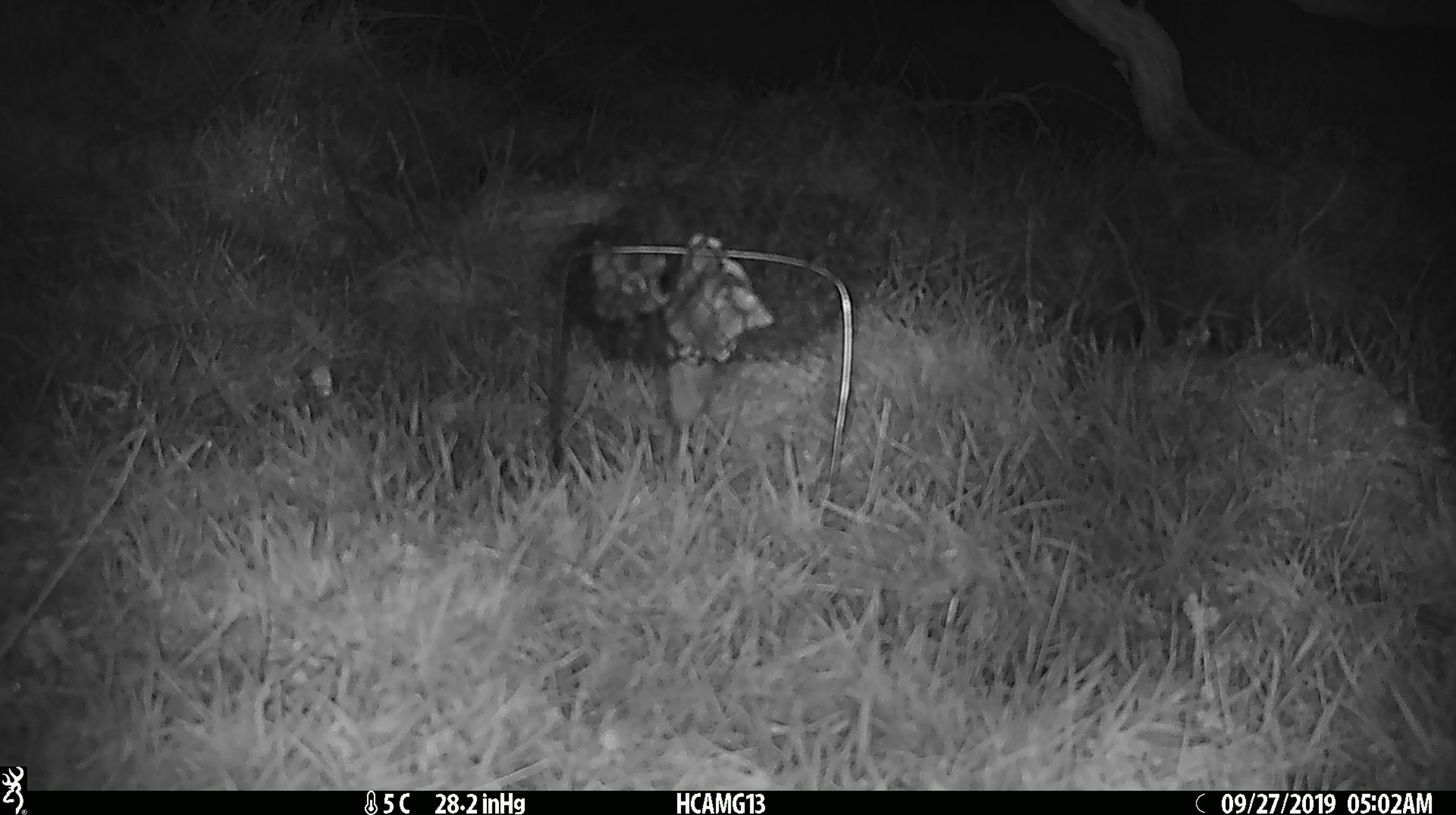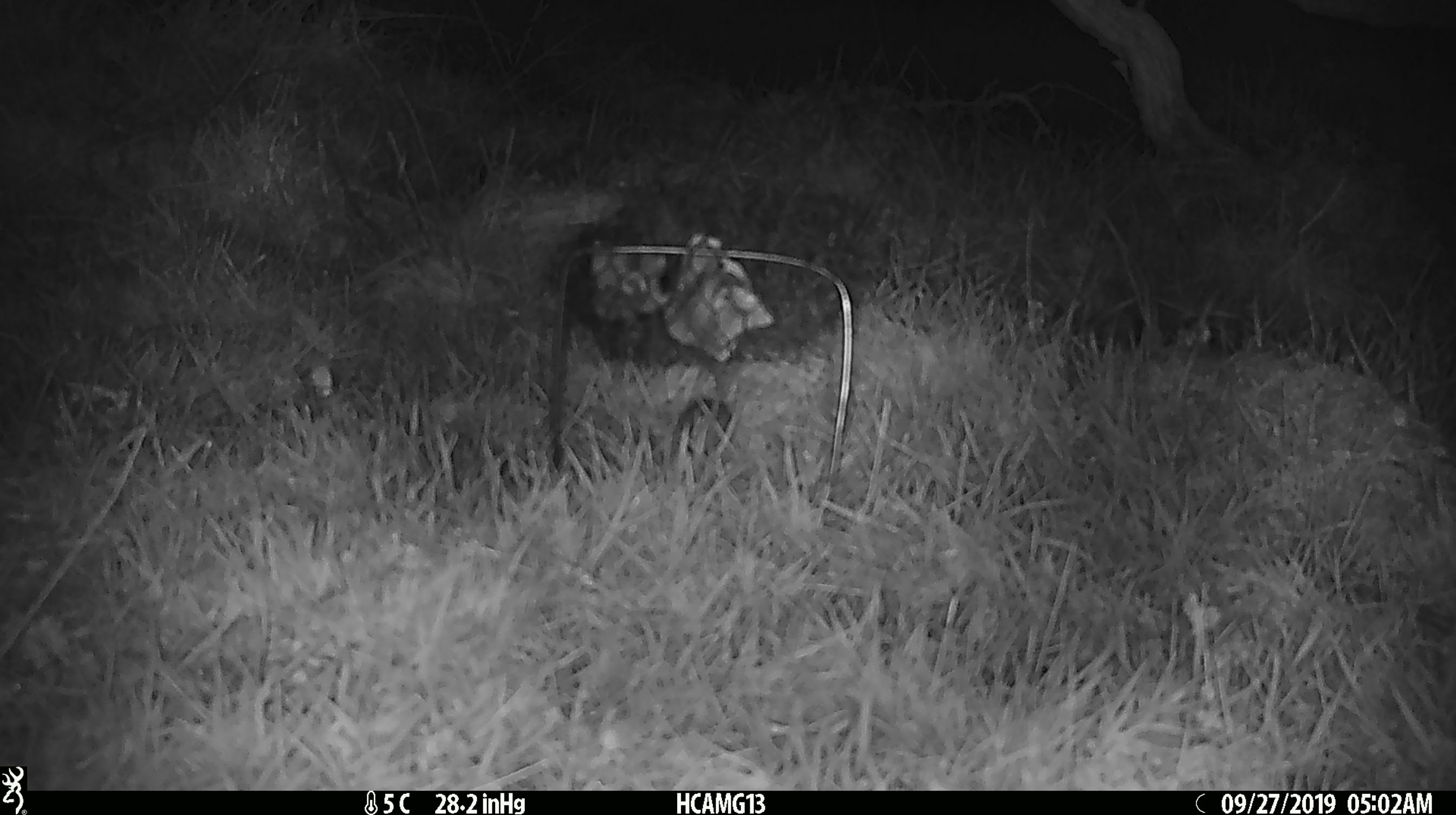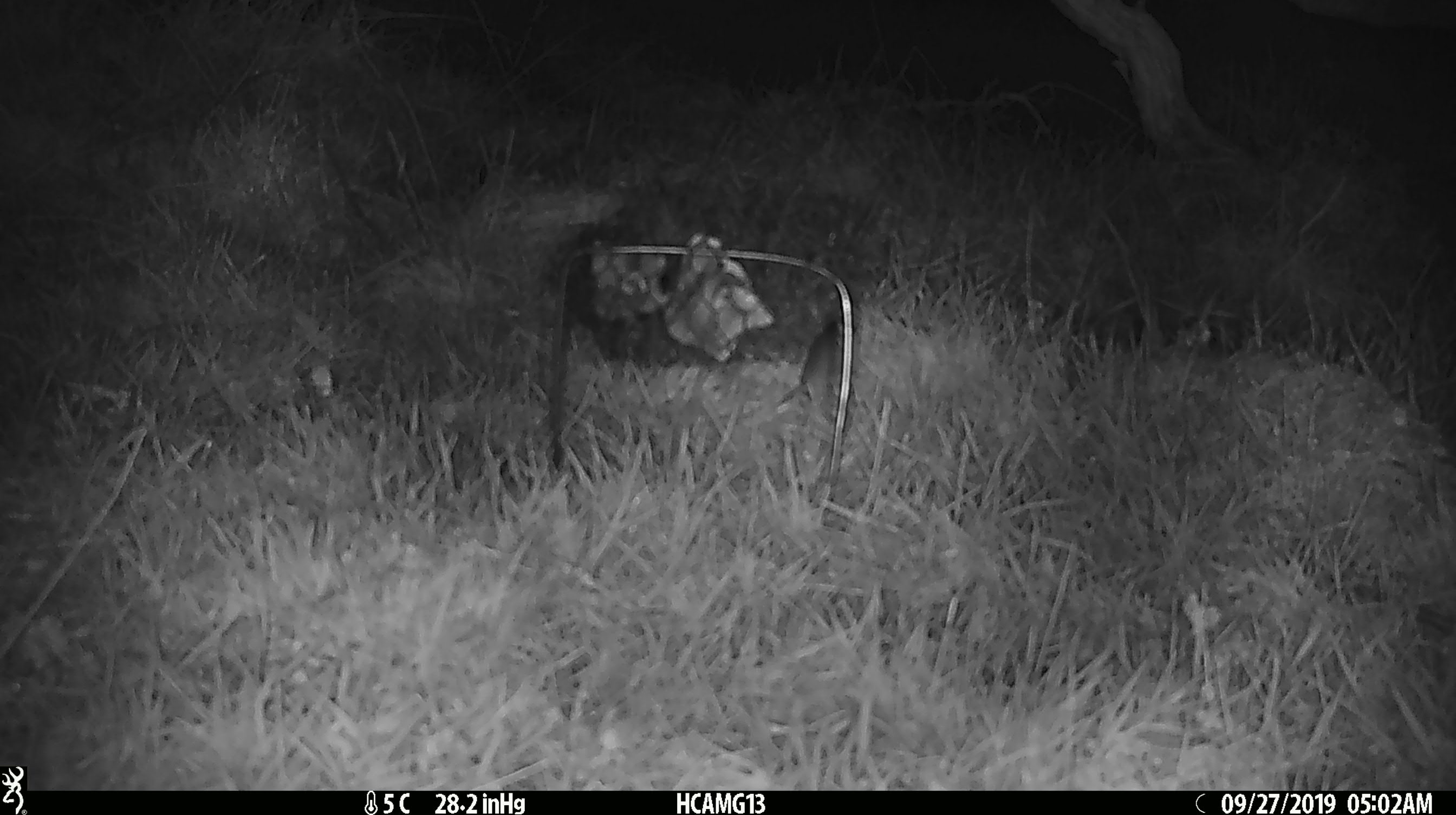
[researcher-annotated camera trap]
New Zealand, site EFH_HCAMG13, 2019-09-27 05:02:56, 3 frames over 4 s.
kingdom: Animalia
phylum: Chordata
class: Mammalia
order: Rodentia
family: Muridae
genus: Mus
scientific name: Mus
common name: mouse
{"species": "mouse (Mus)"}